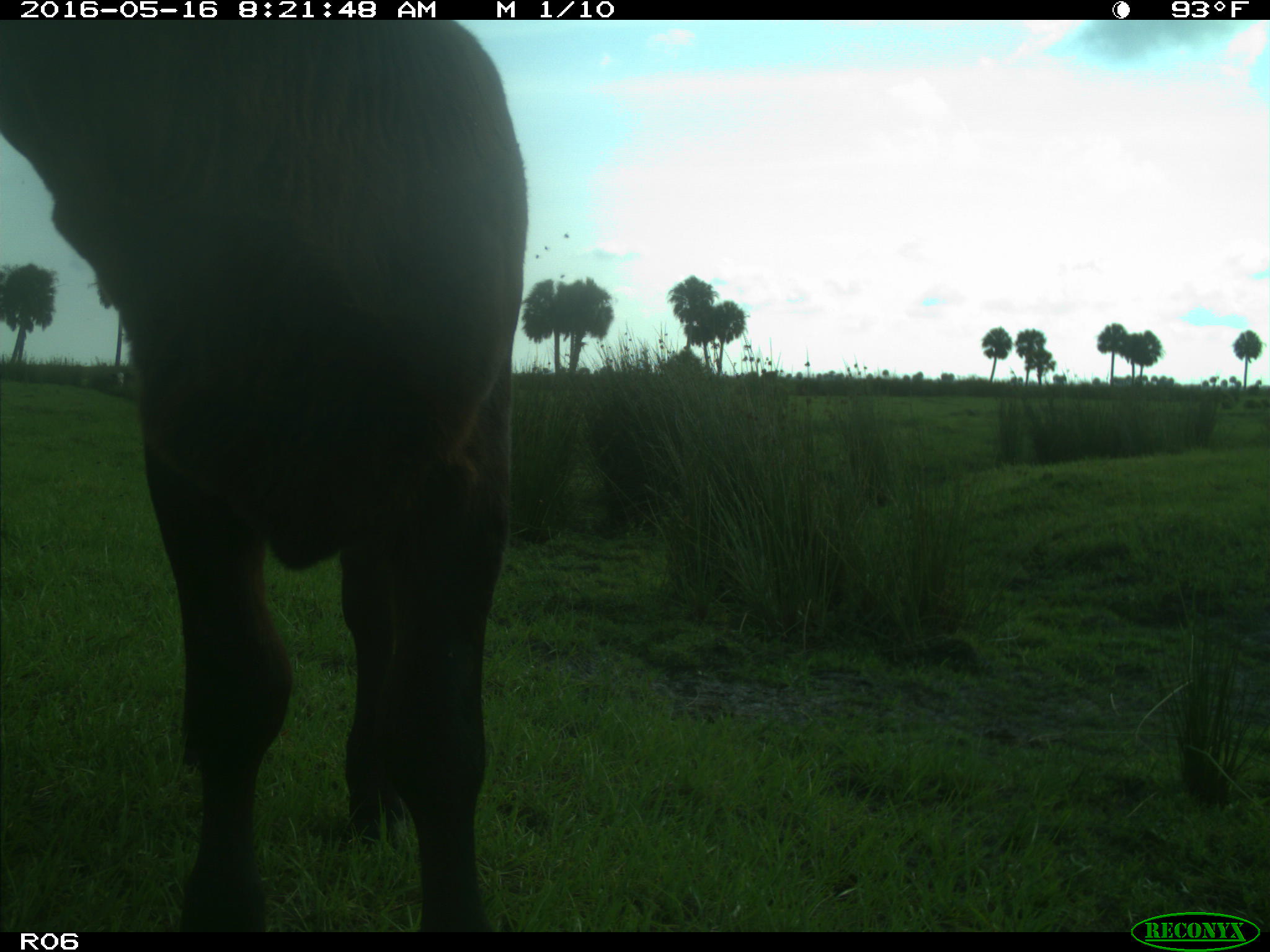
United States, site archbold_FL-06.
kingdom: Animalia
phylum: Chordata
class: Mammalia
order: Artiodactyla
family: Bovidae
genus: Bos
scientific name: Bos taurus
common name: domestic cow